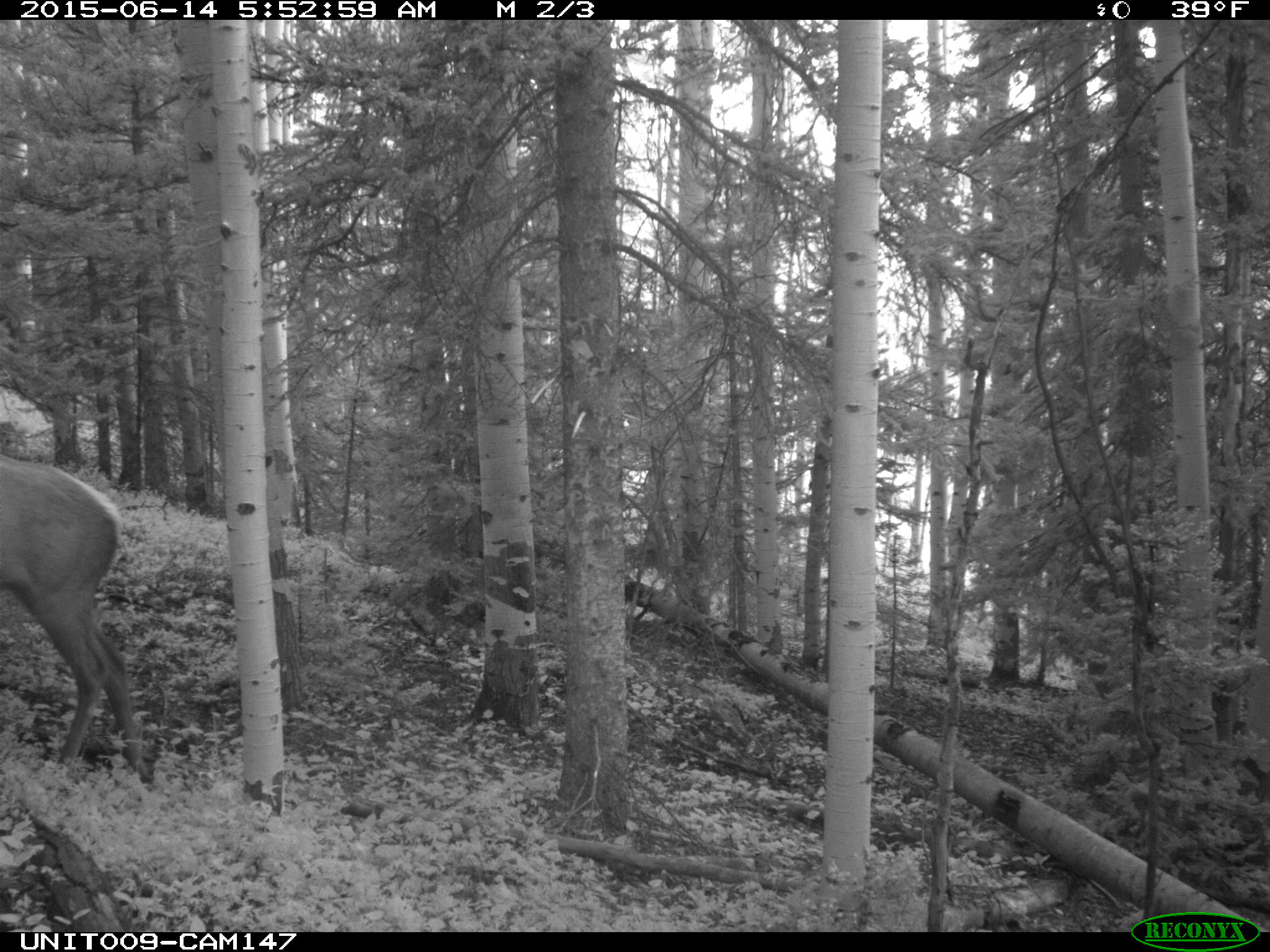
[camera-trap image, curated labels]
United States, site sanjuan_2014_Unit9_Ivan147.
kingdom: Animalia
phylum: Chordata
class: Mammalia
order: Artiodactyla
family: Cervidae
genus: Cervus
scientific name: Cervus elaphus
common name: red deer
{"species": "Cervus elaphus (red deer)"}